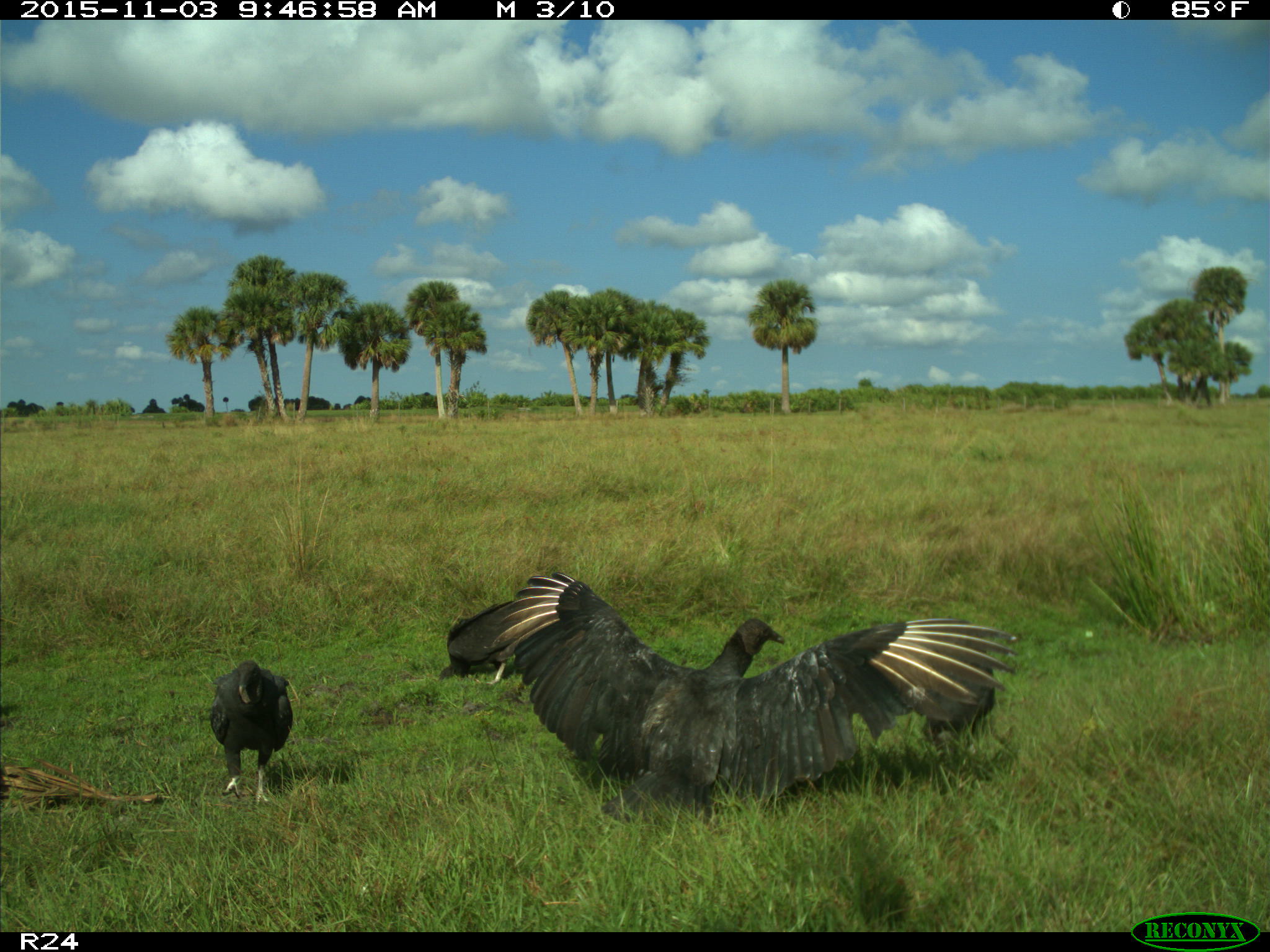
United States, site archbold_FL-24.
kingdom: Animalia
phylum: Chordata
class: Aves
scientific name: Aves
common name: birds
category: unidentified bird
Unidentified bird (birds) (Aves).